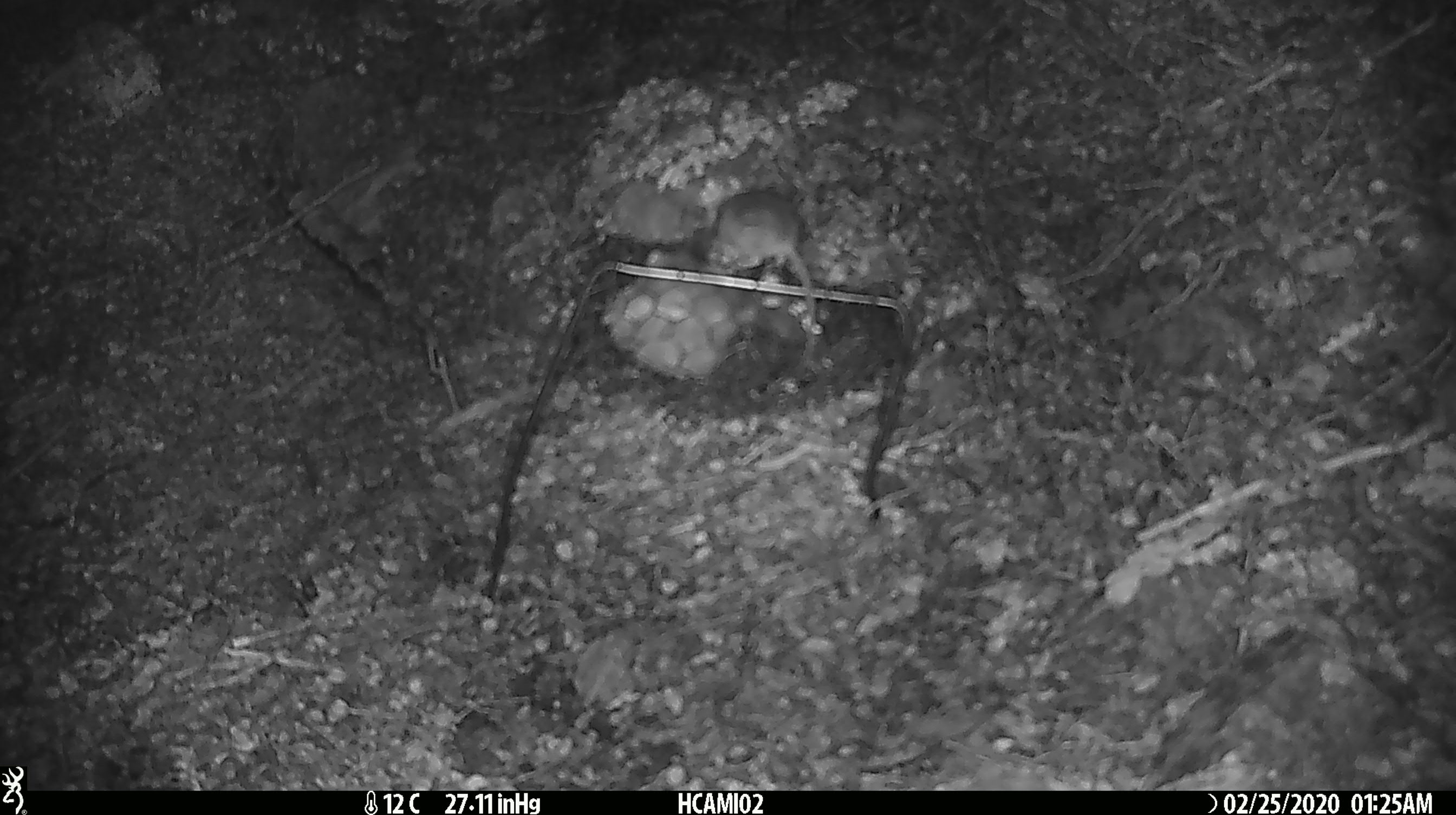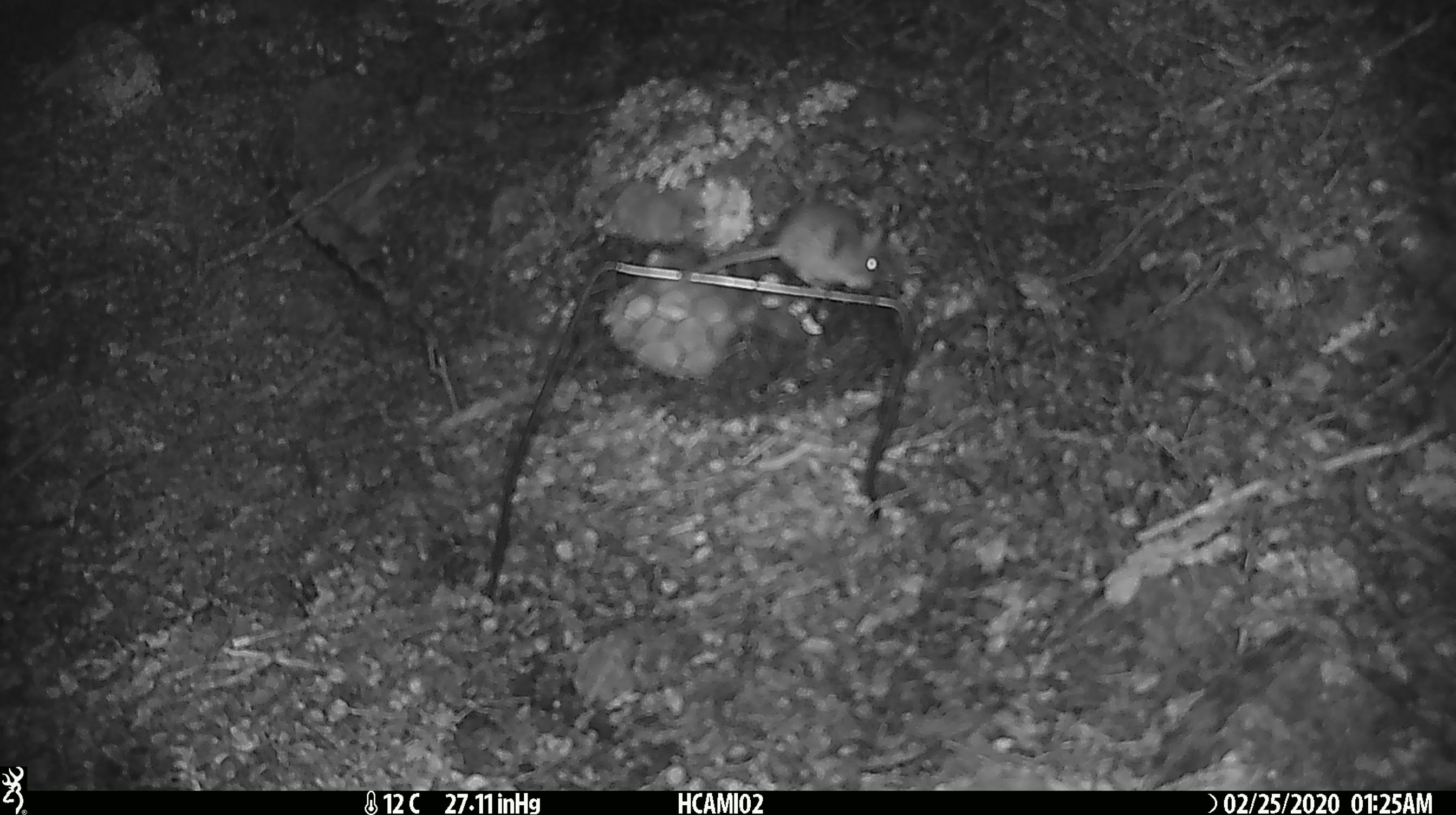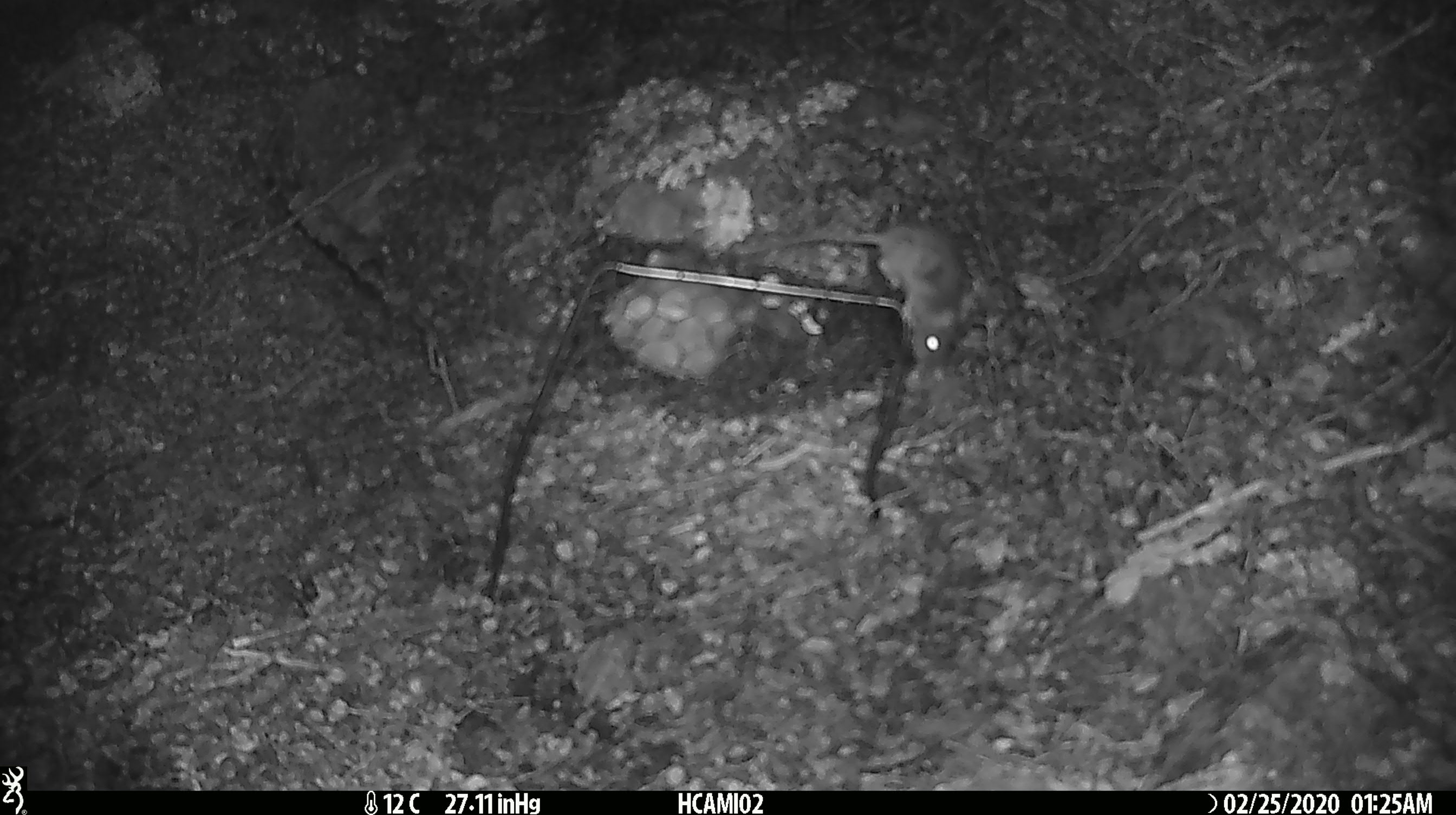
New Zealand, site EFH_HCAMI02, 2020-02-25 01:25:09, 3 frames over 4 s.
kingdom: Animalia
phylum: Chordata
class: Mammalia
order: Rodentia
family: Muridae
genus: Mus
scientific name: Mus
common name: mouse